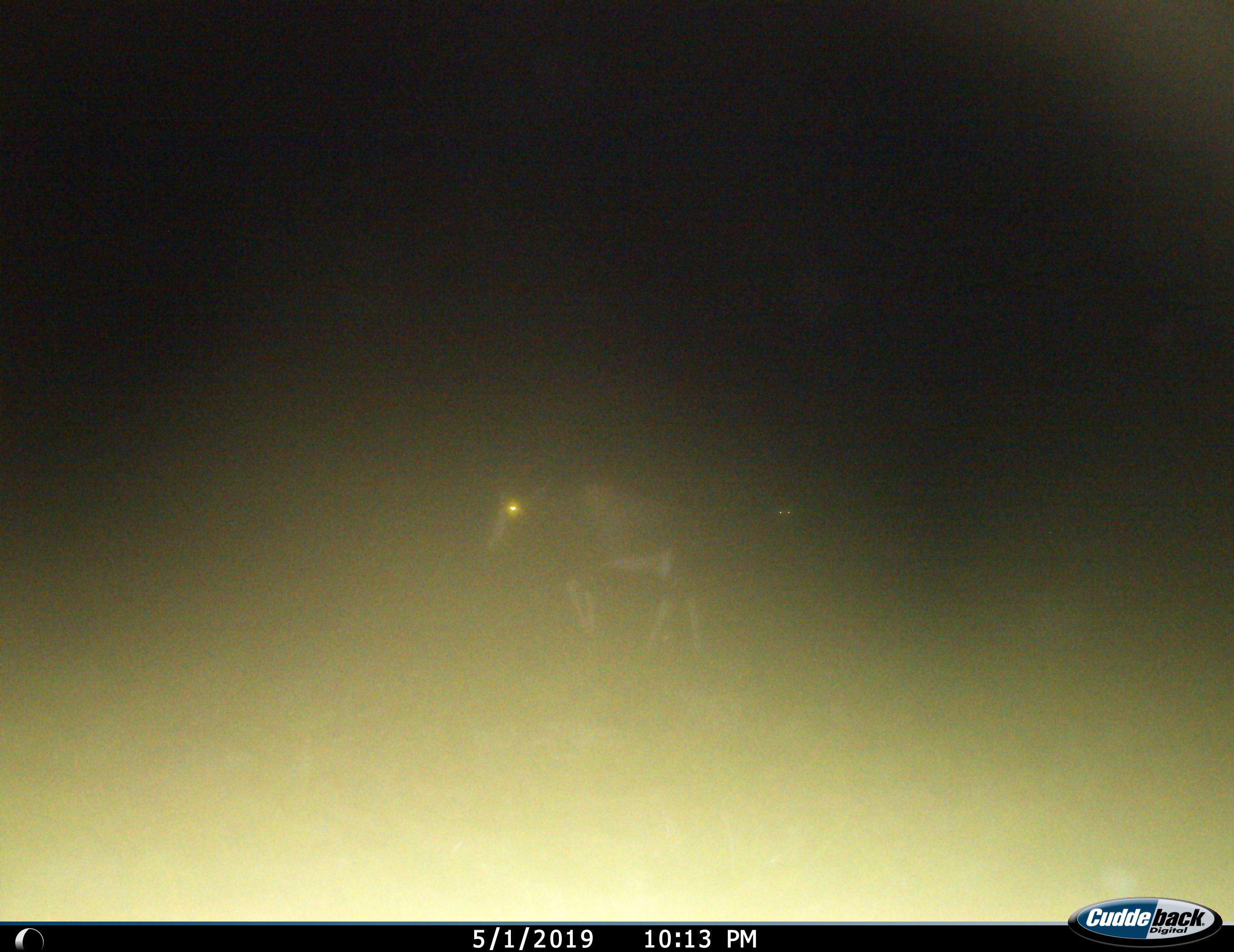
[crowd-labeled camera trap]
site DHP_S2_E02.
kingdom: Animalia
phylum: Chordata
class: Mammalia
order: Artiodactyla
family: Bovidae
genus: Damaliscus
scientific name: Damaliscus pygargus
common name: bontebok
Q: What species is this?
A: Bontebok (Damaliscus pygargus).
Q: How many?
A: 1.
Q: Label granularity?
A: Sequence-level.